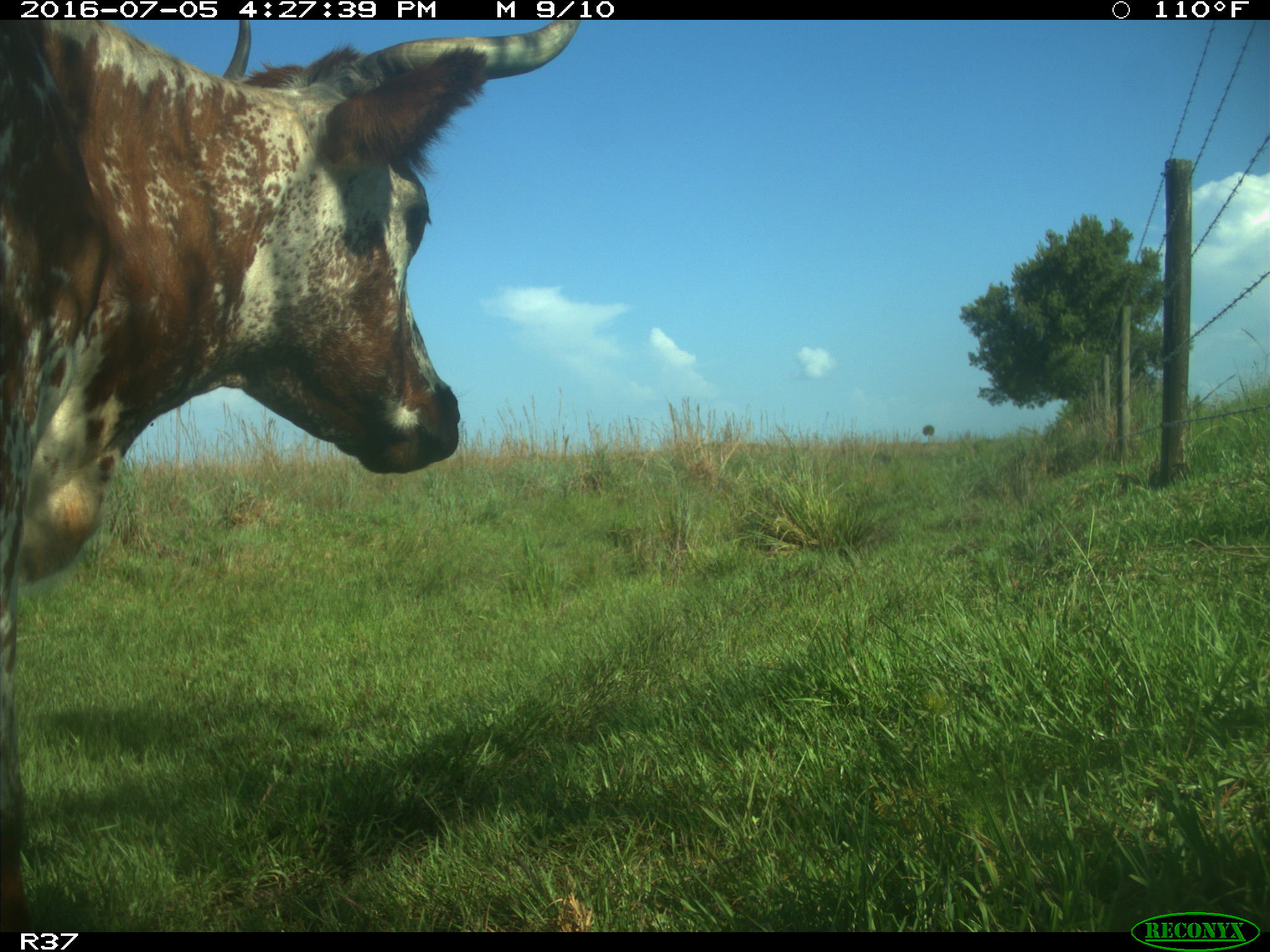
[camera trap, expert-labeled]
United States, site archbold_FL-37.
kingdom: Animalia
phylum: Chordata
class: Mammalia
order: Artiodactyla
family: Bovidae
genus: Bos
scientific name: Bos taurus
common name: domestic cow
Bos taurus (domestic cow).